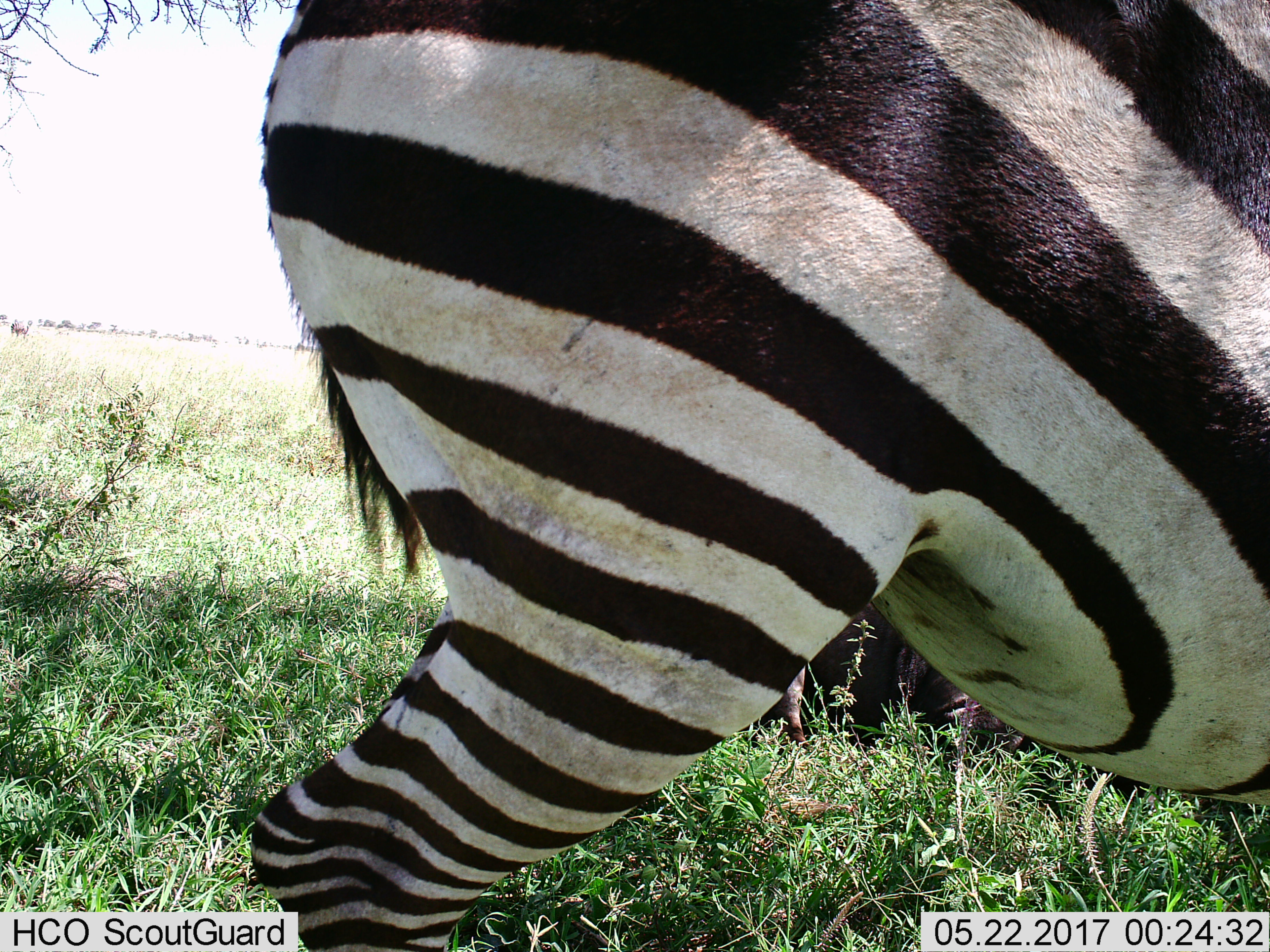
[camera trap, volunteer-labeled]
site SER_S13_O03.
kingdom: Animalia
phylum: Chordata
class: Mammalia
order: Perissodactyla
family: Equidae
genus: Equus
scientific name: Equus quagga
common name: plains zebra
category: zebraplains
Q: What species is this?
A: Zebraplains (plains zebra) (Equus quagga).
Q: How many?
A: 1.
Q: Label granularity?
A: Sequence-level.